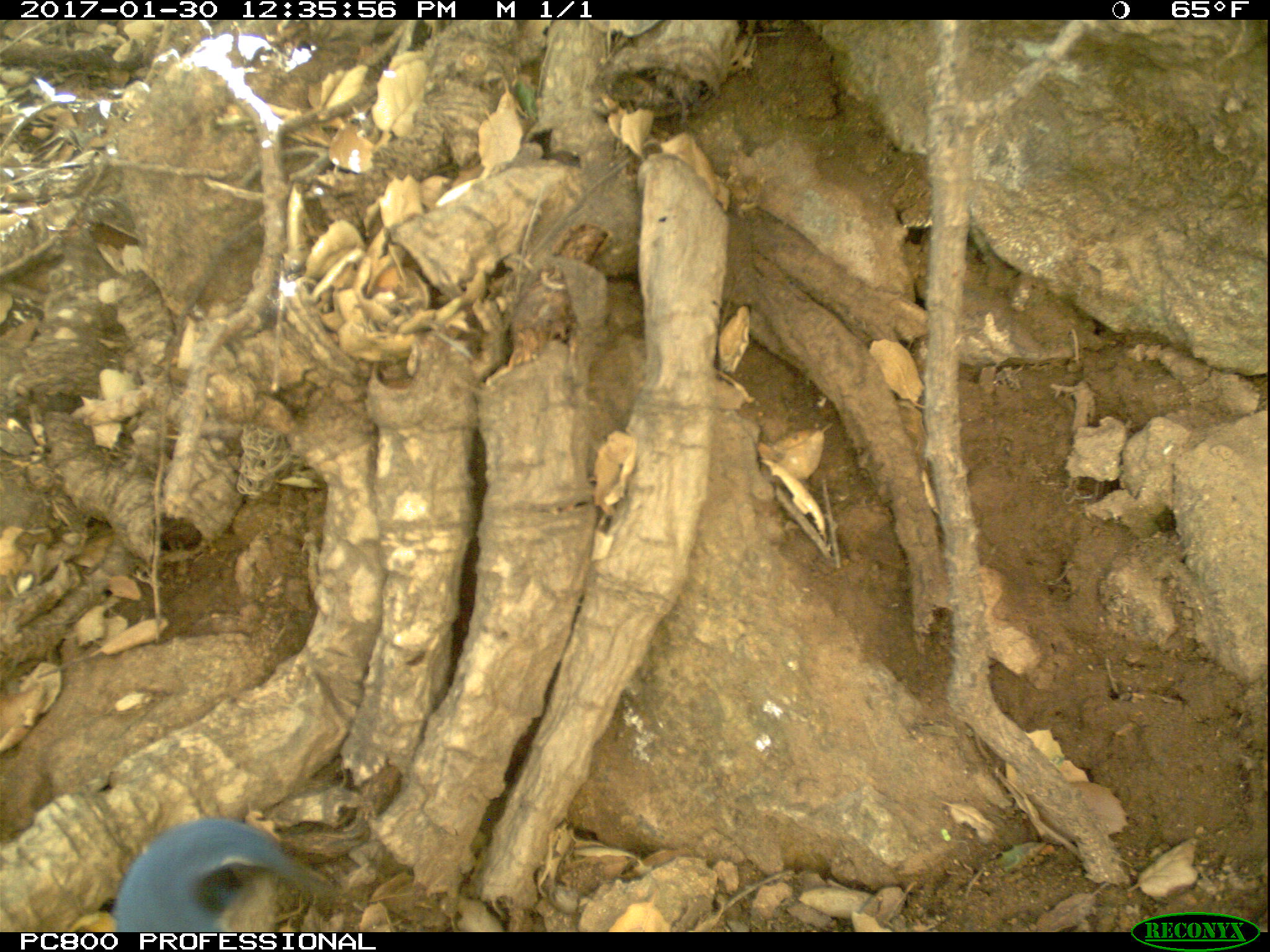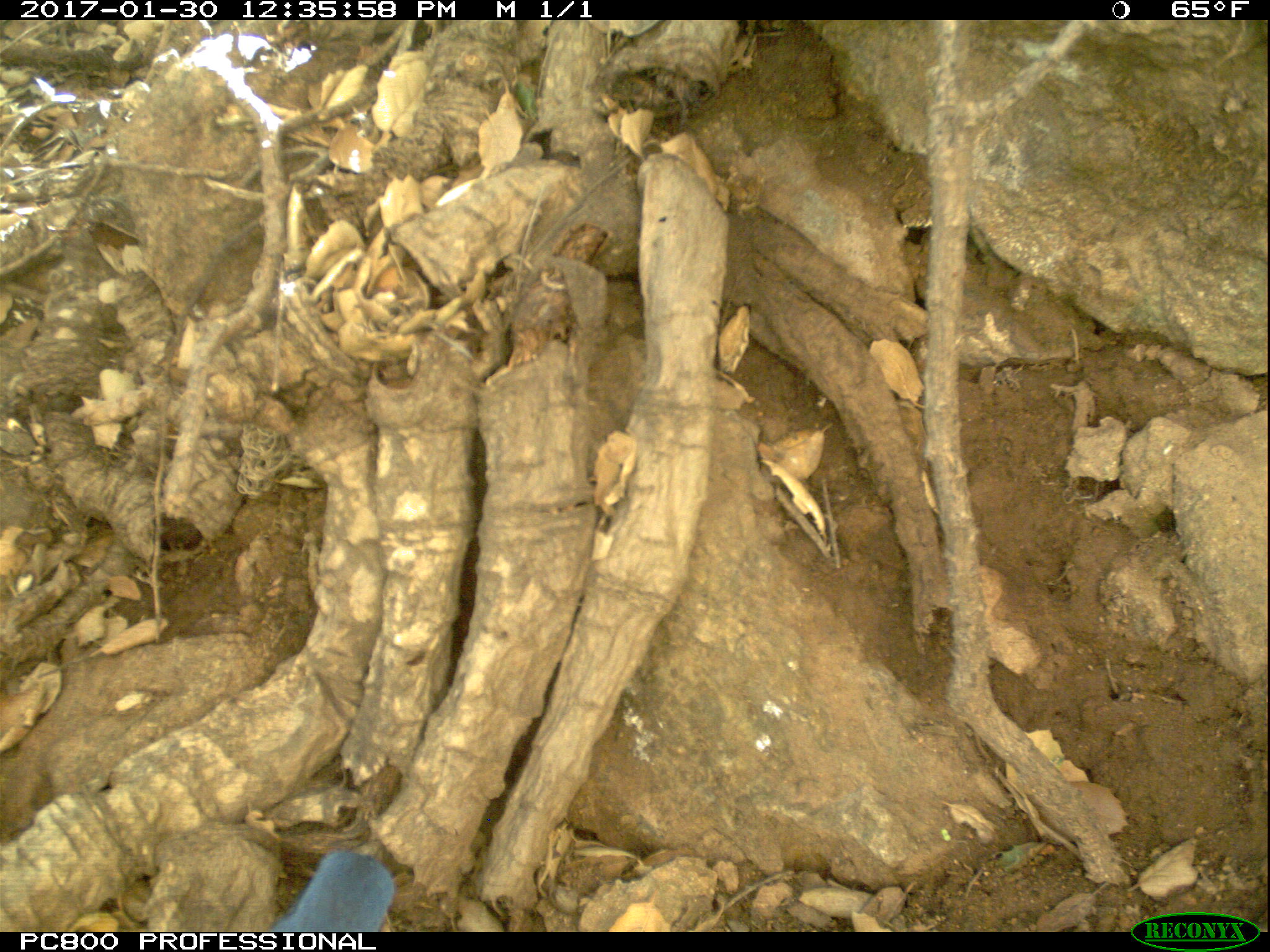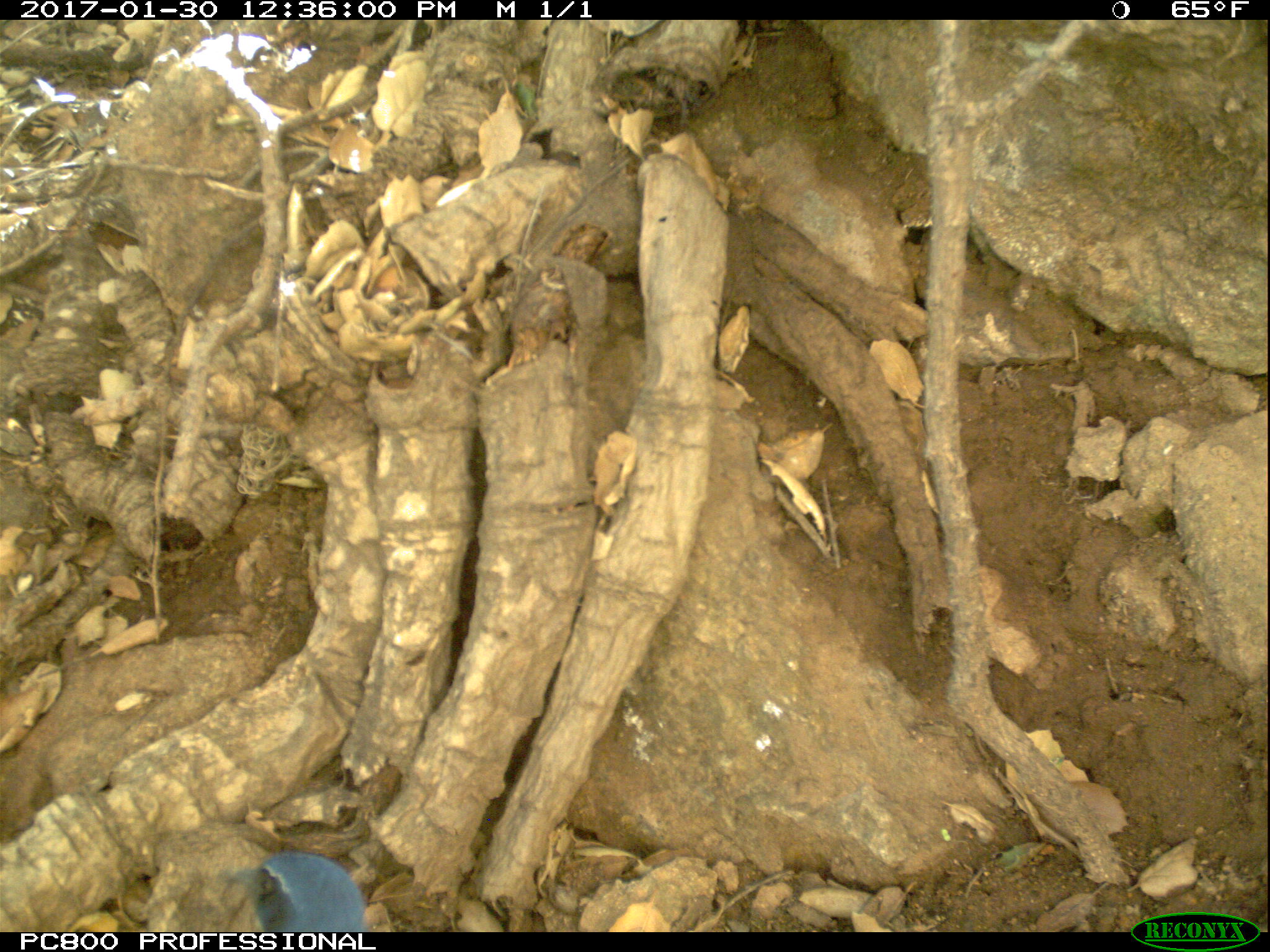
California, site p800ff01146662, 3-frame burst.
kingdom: Animalia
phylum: Chordata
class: Aves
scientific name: Aves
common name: bird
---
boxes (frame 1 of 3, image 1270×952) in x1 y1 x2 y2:
bird: 109 817 310 930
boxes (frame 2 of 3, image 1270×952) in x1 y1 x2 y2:
bird: 271 848 394 932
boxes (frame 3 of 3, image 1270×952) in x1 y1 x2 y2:
bird: 229 850 366 932